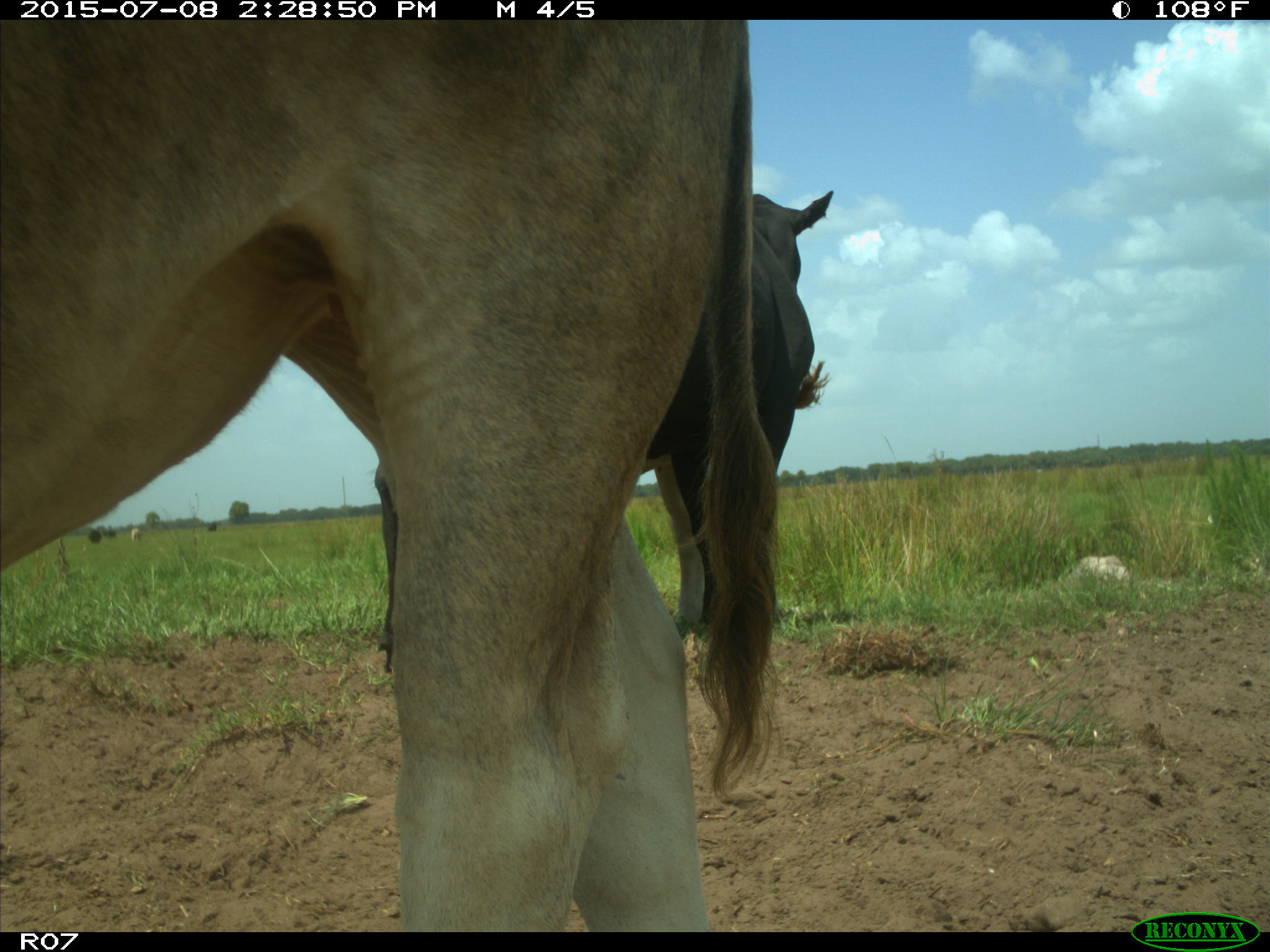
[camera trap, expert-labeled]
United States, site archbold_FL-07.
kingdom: Animalia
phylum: Chordata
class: Mammalia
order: Artiodactyla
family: Bovidae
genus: Bos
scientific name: Bos taurus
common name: domestic cow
Bos taurus (domestic cow).